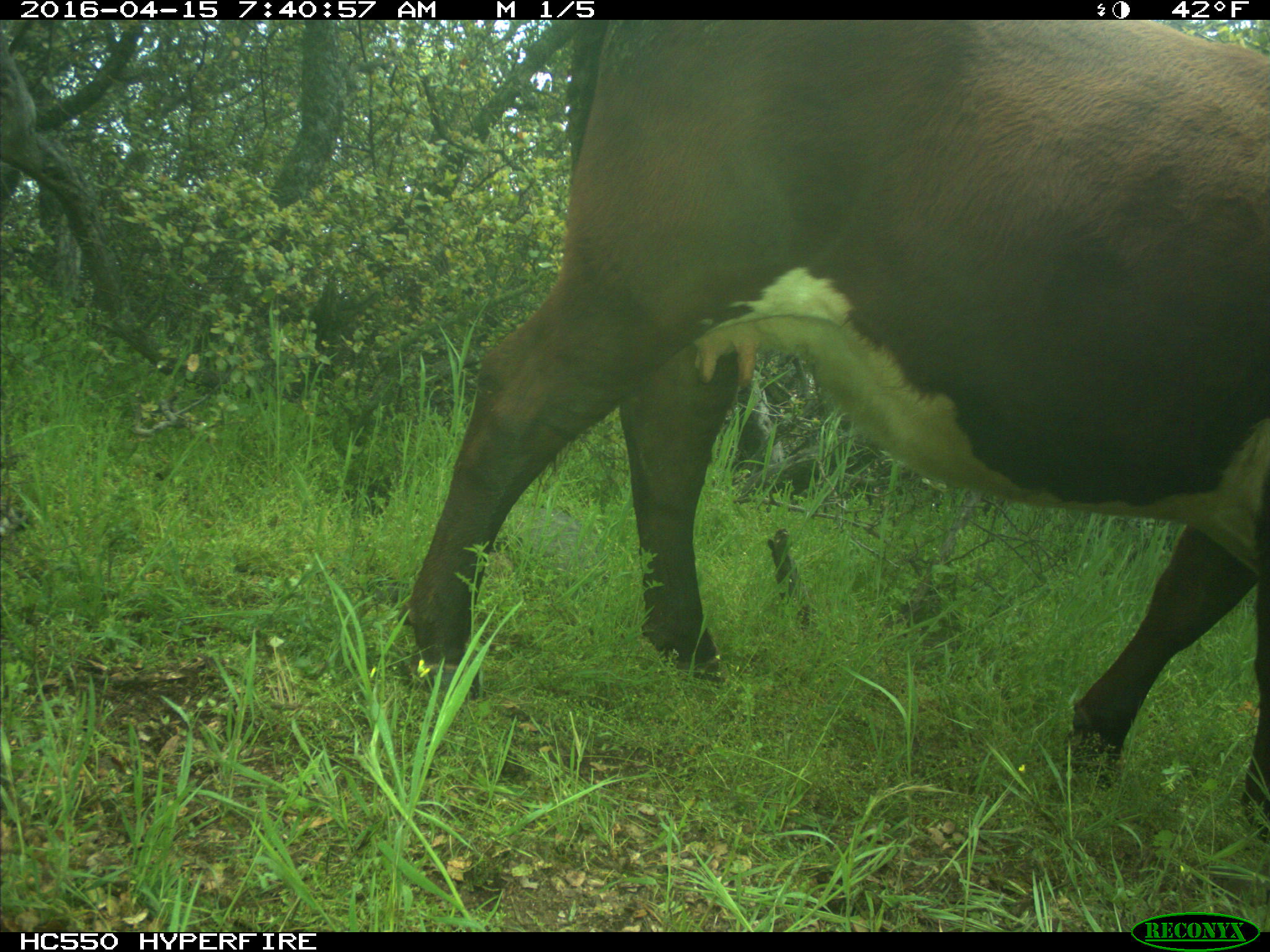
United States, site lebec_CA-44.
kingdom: Animalia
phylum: Chordata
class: Mammalia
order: Artiodactyla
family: Bovidae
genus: Bos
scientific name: Bos taurus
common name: domestic cow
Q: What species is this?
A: Bos taurus (domestic cow).